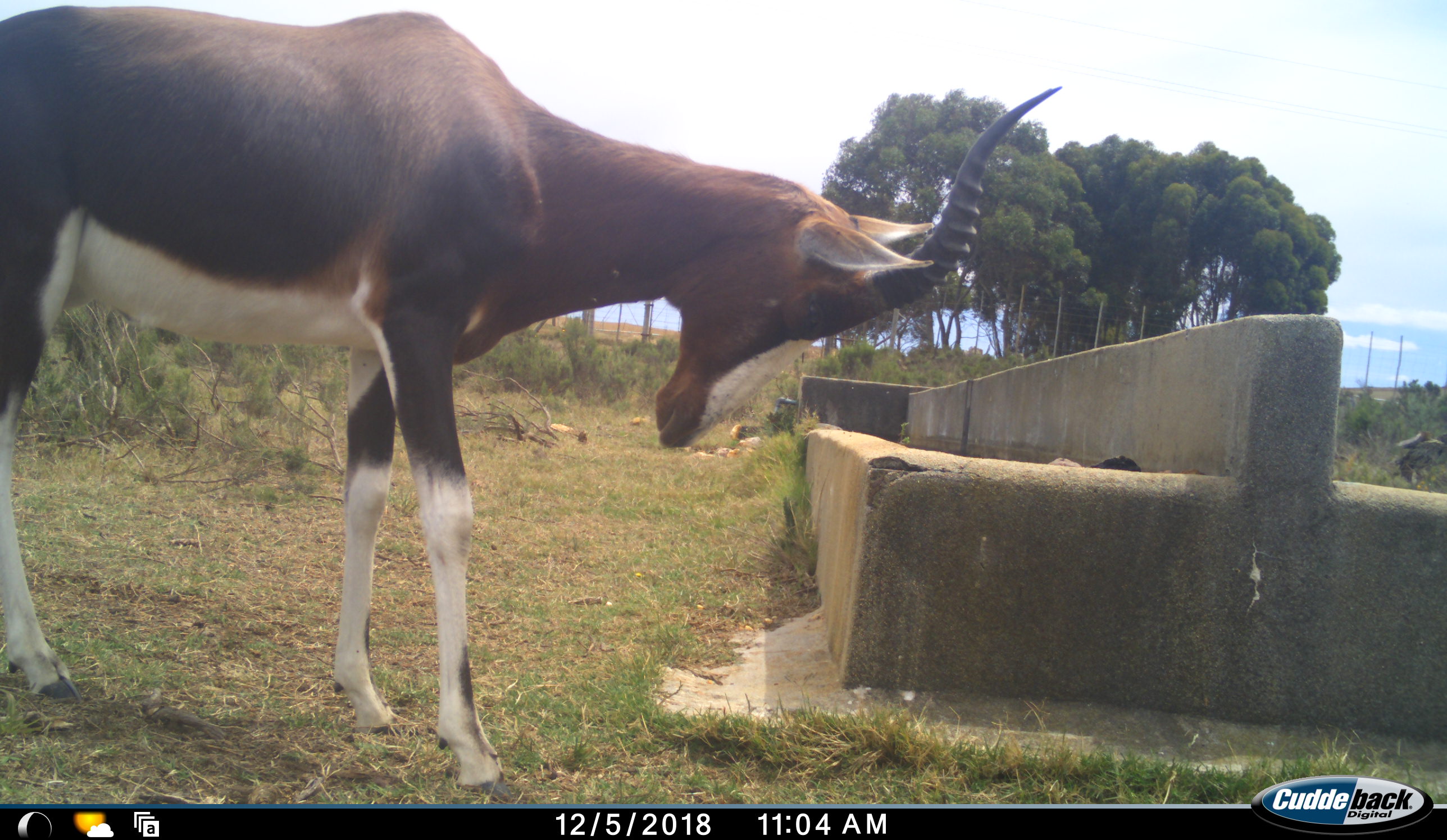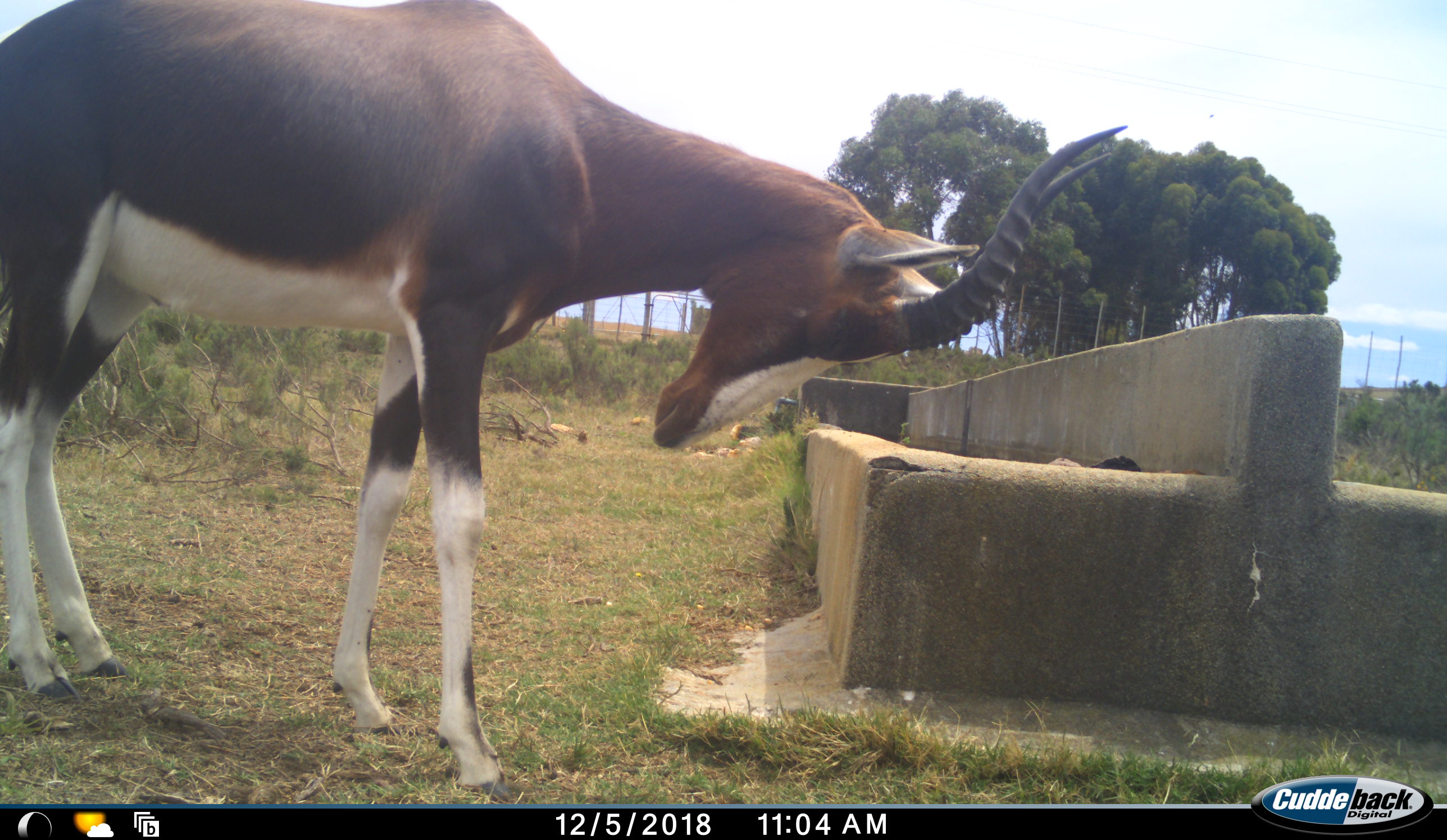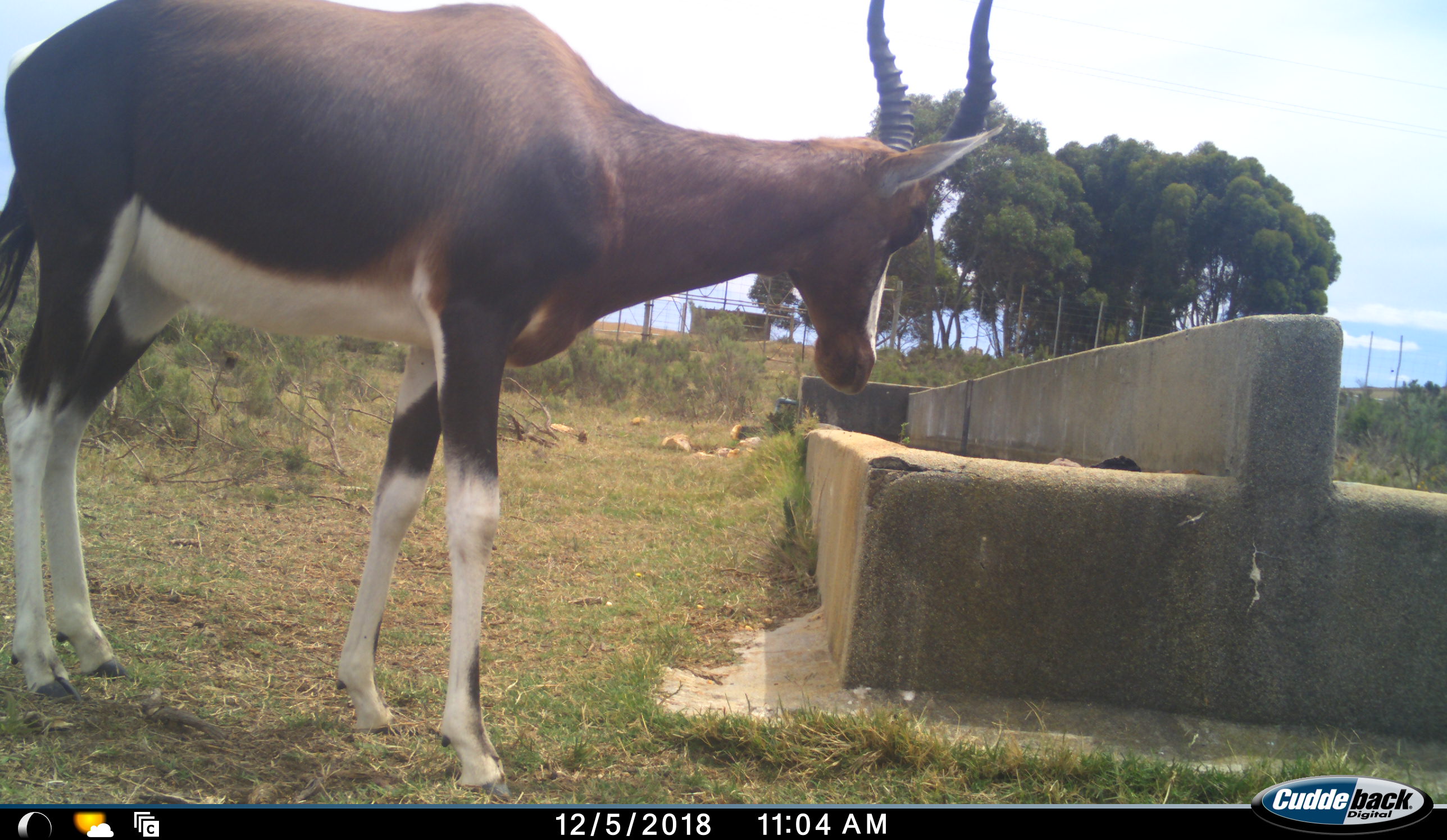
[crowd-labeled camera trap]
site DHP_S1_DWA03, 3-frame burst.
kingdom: Animalia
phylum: Chordata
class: Mammalia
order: Artiodactyla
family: Bovidae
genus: Damaliscus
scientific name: Damaliscus pygargus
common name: bontebok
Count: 1.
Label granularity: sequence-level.